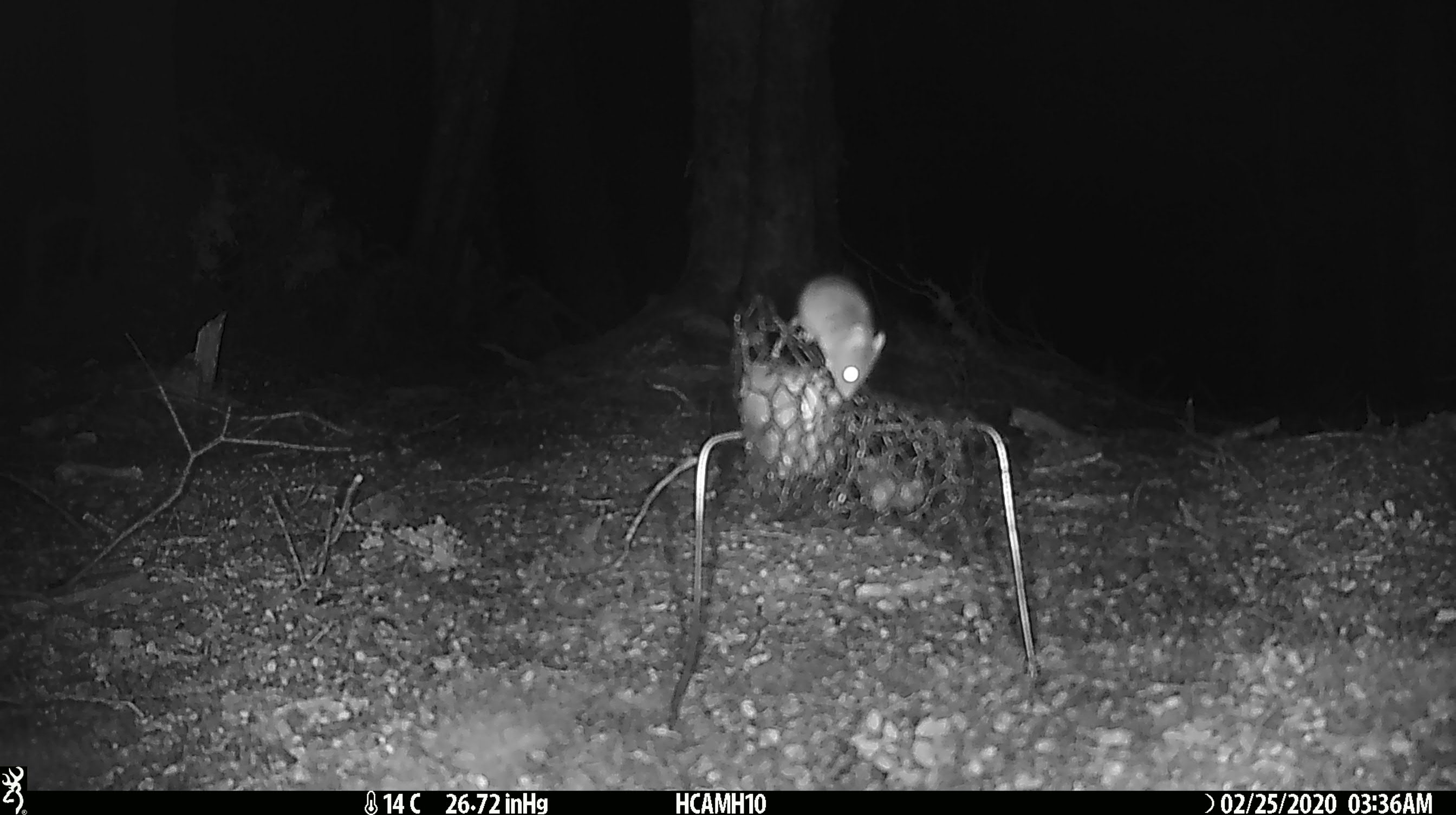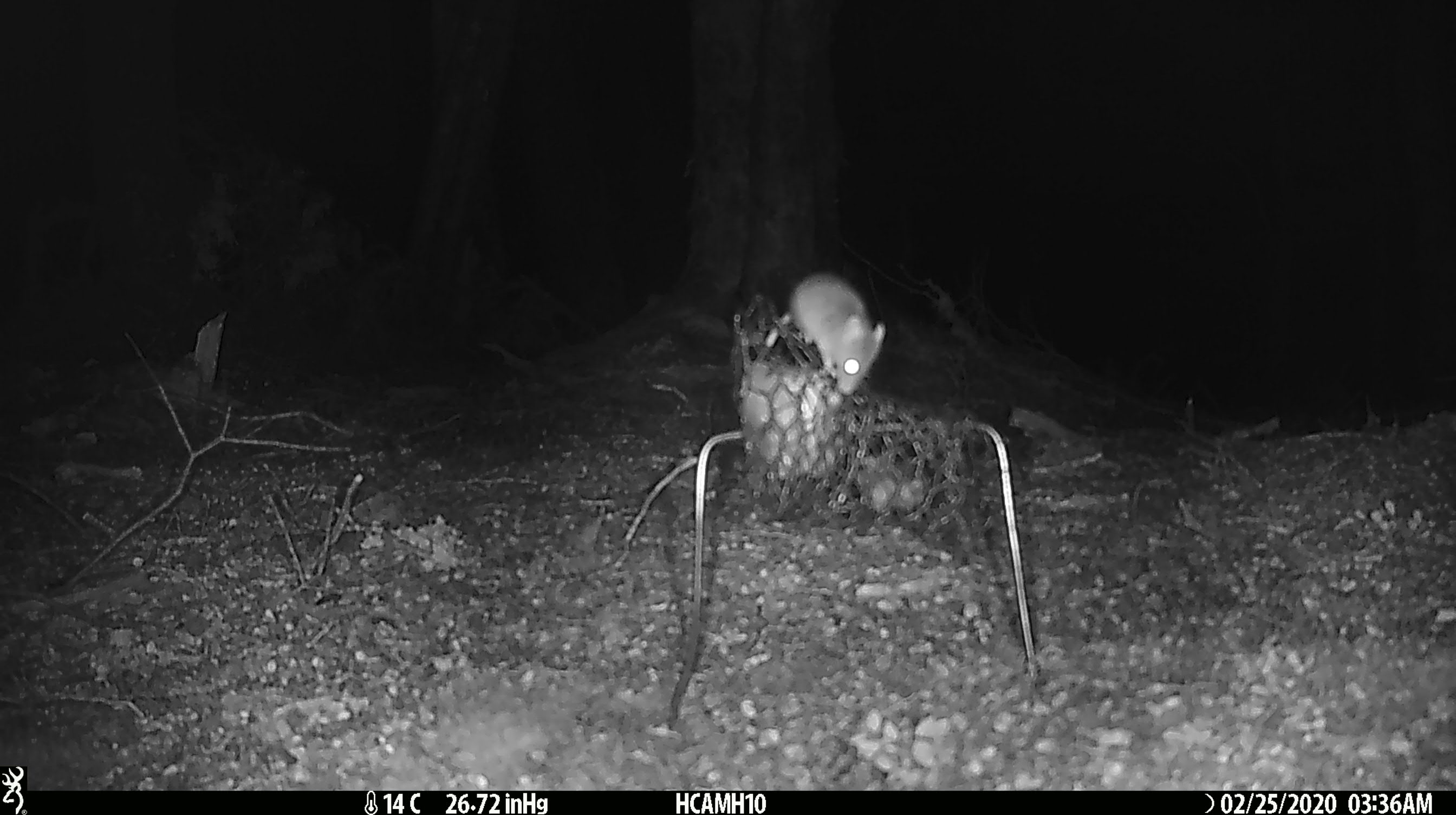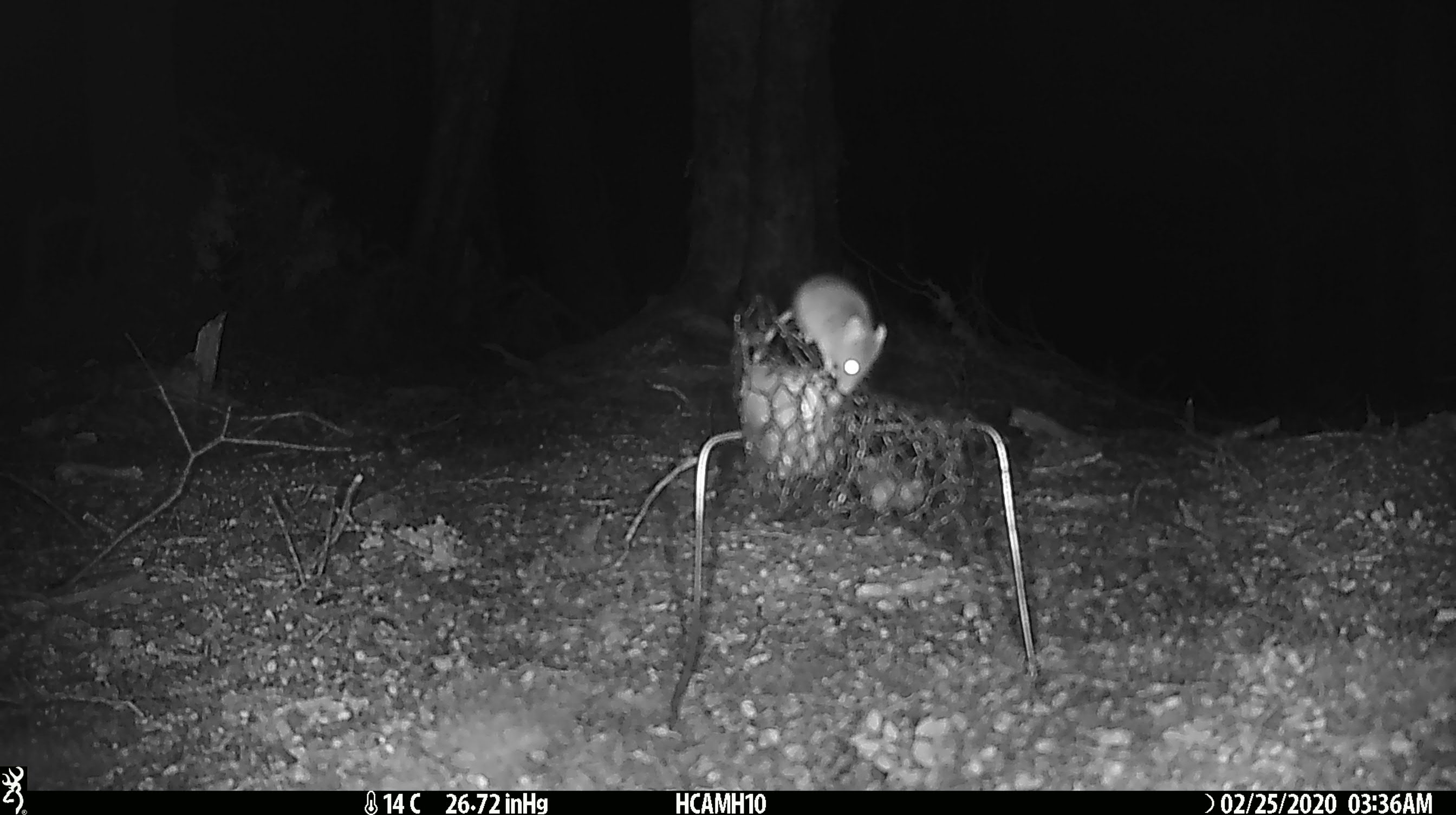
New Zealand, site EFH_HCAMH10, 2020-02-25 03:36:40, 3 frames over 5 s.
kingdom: Animalia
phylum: Chordata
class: Mammalia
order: Rodentia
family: Muridae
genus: Mus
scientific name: Mus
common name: mouse